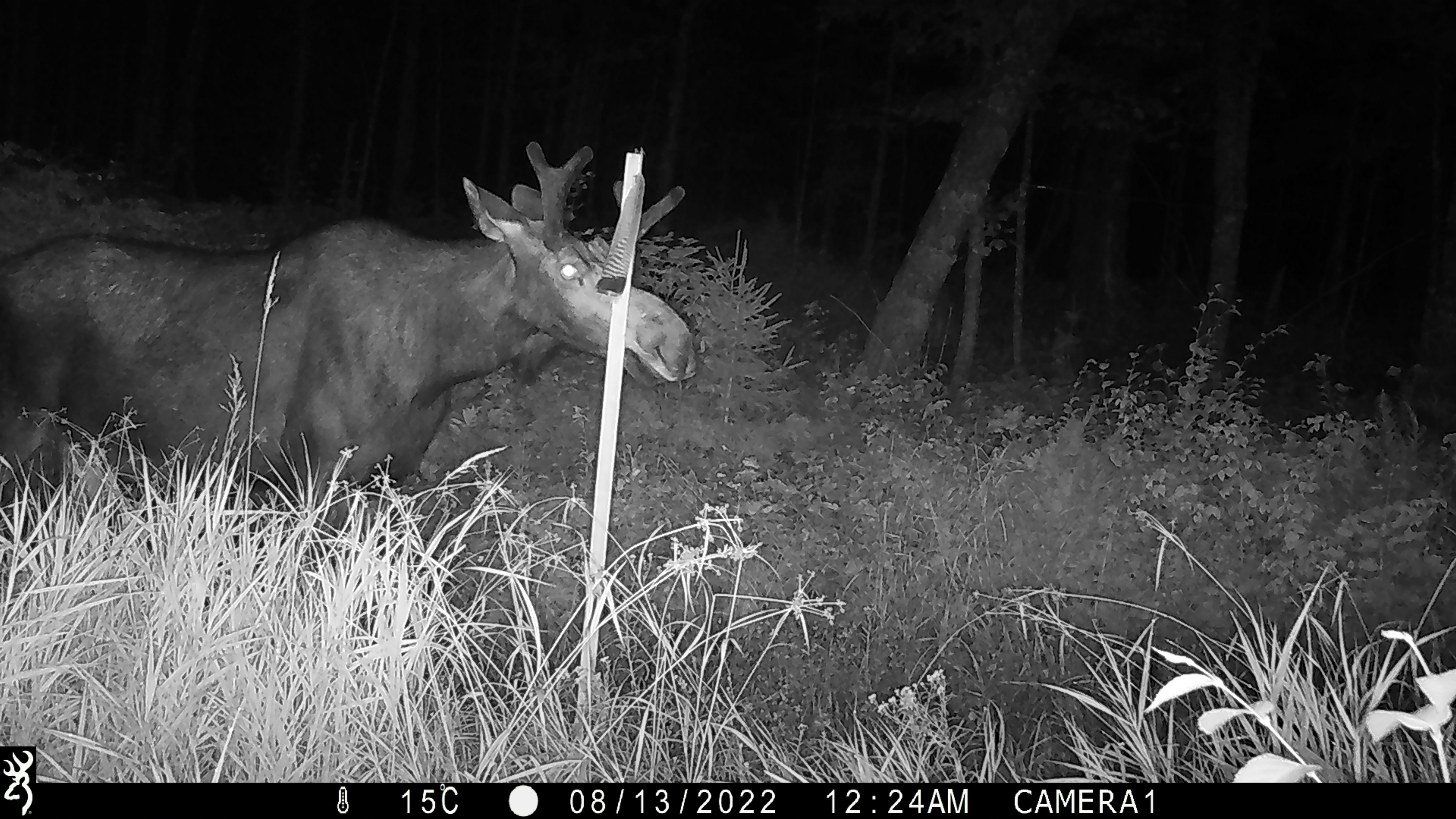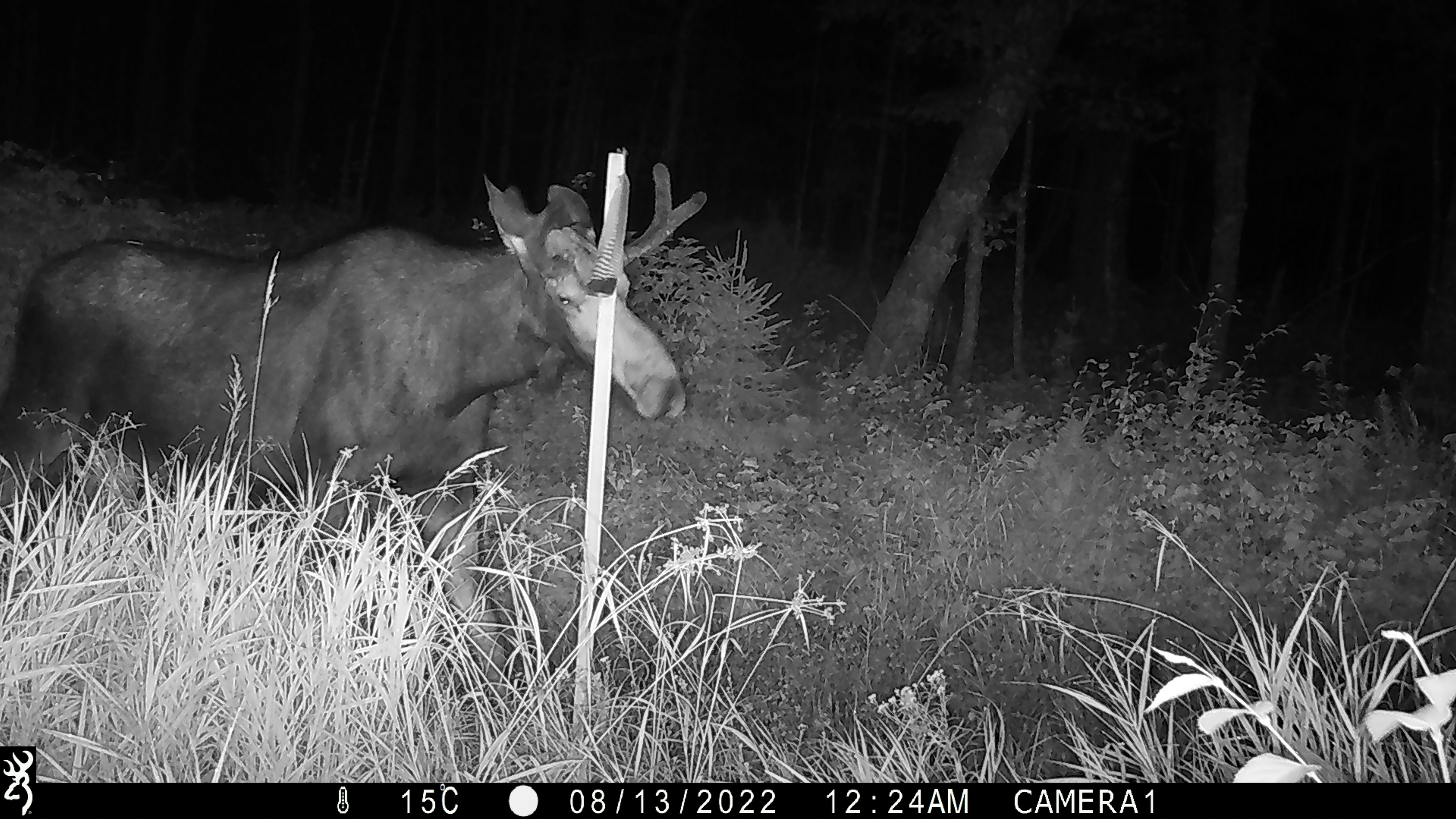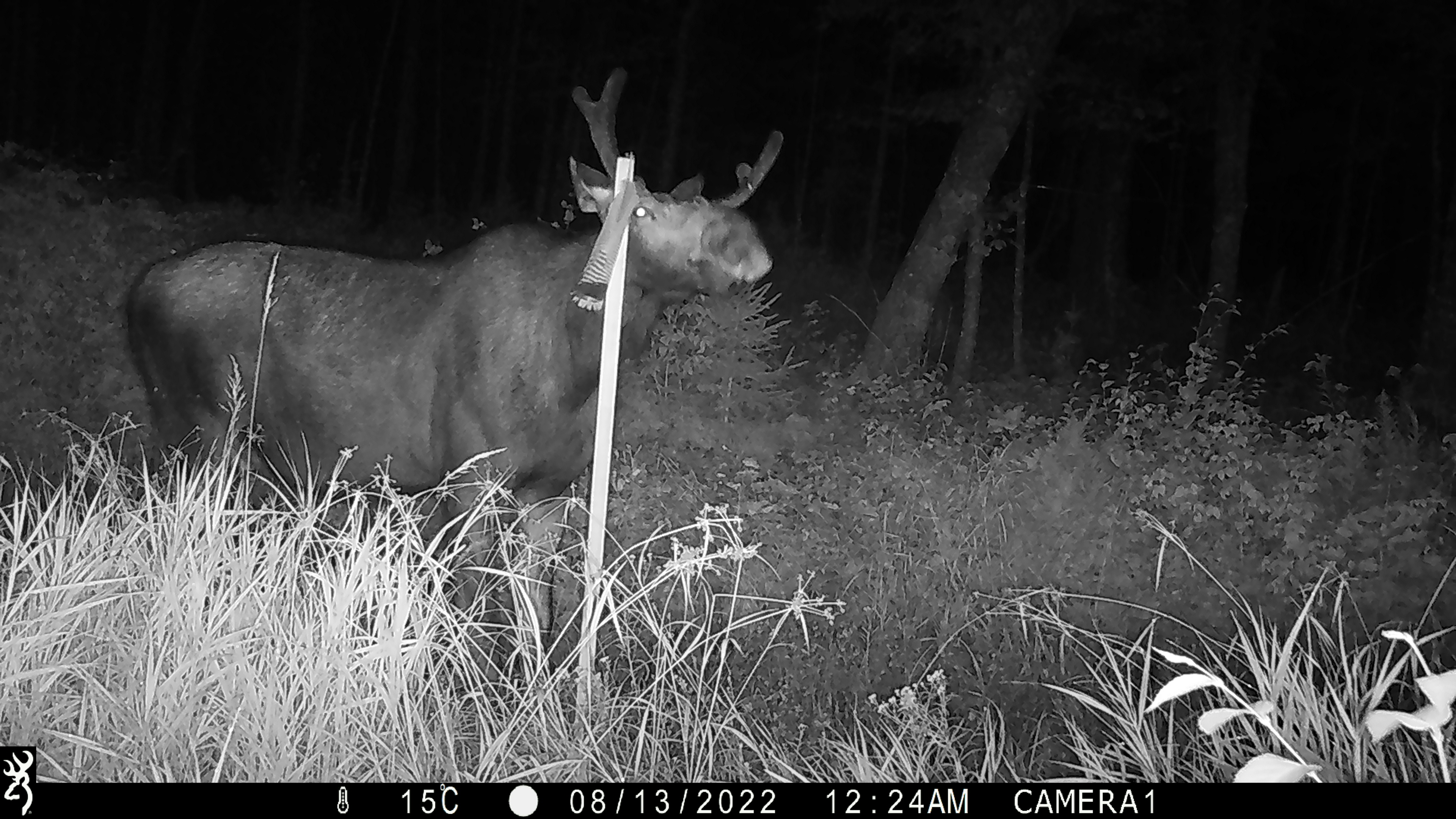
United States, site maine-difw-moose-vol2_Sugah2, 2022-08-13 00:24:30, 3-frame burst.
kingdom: Animalia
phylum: Chordata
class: Mammalia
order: Artiodactyla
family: Cervidae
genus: Alces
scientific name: Alces alces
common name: moose